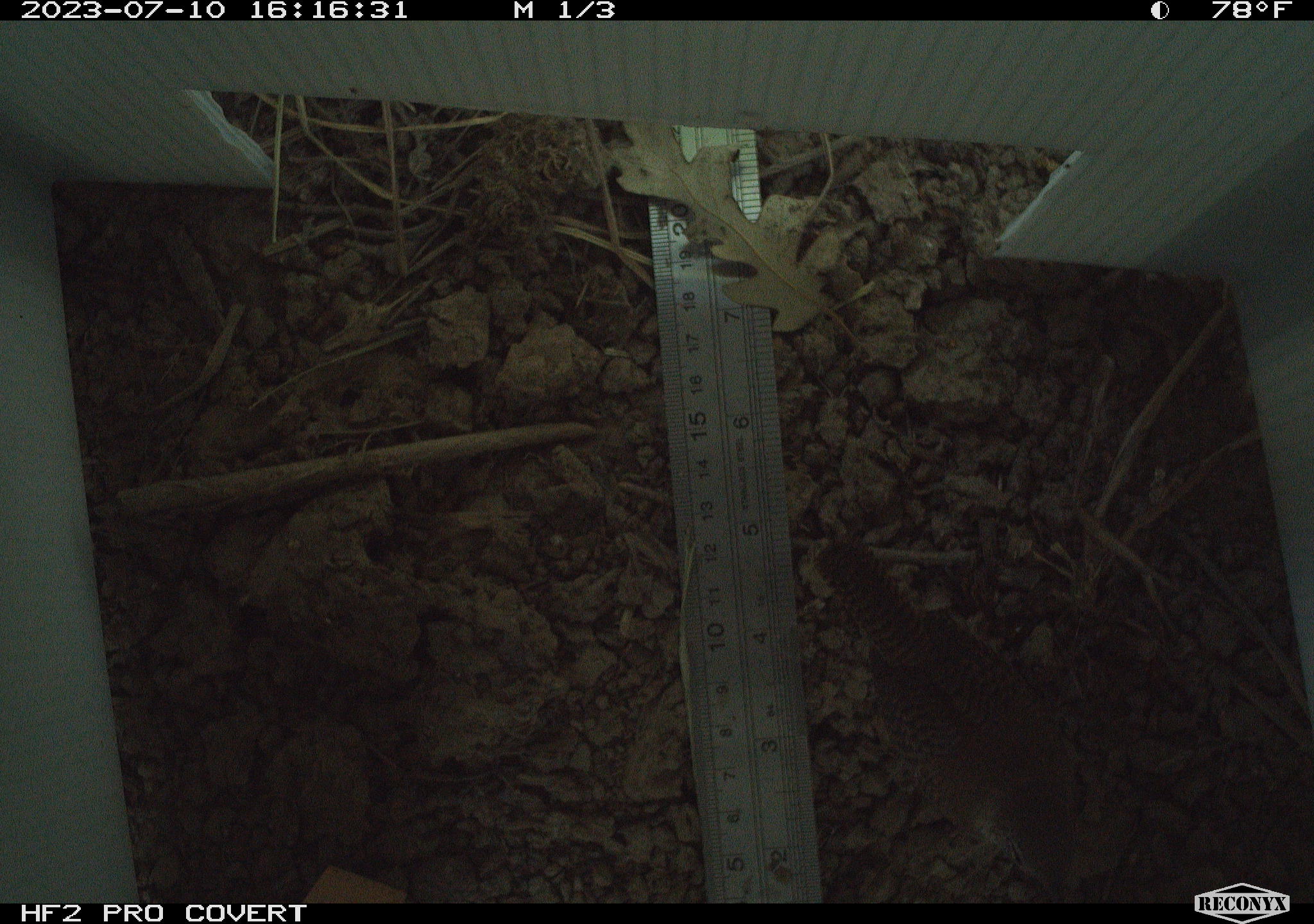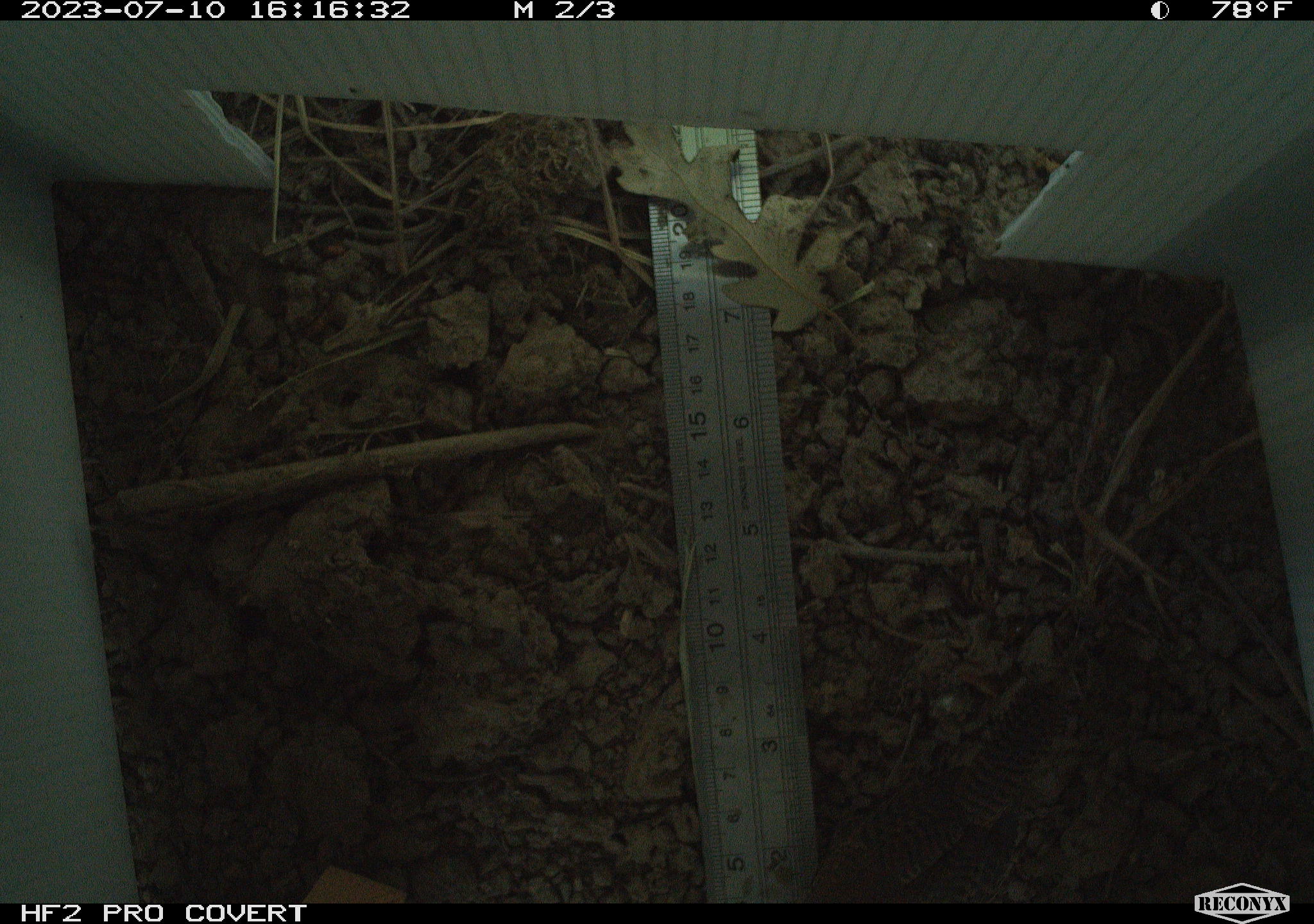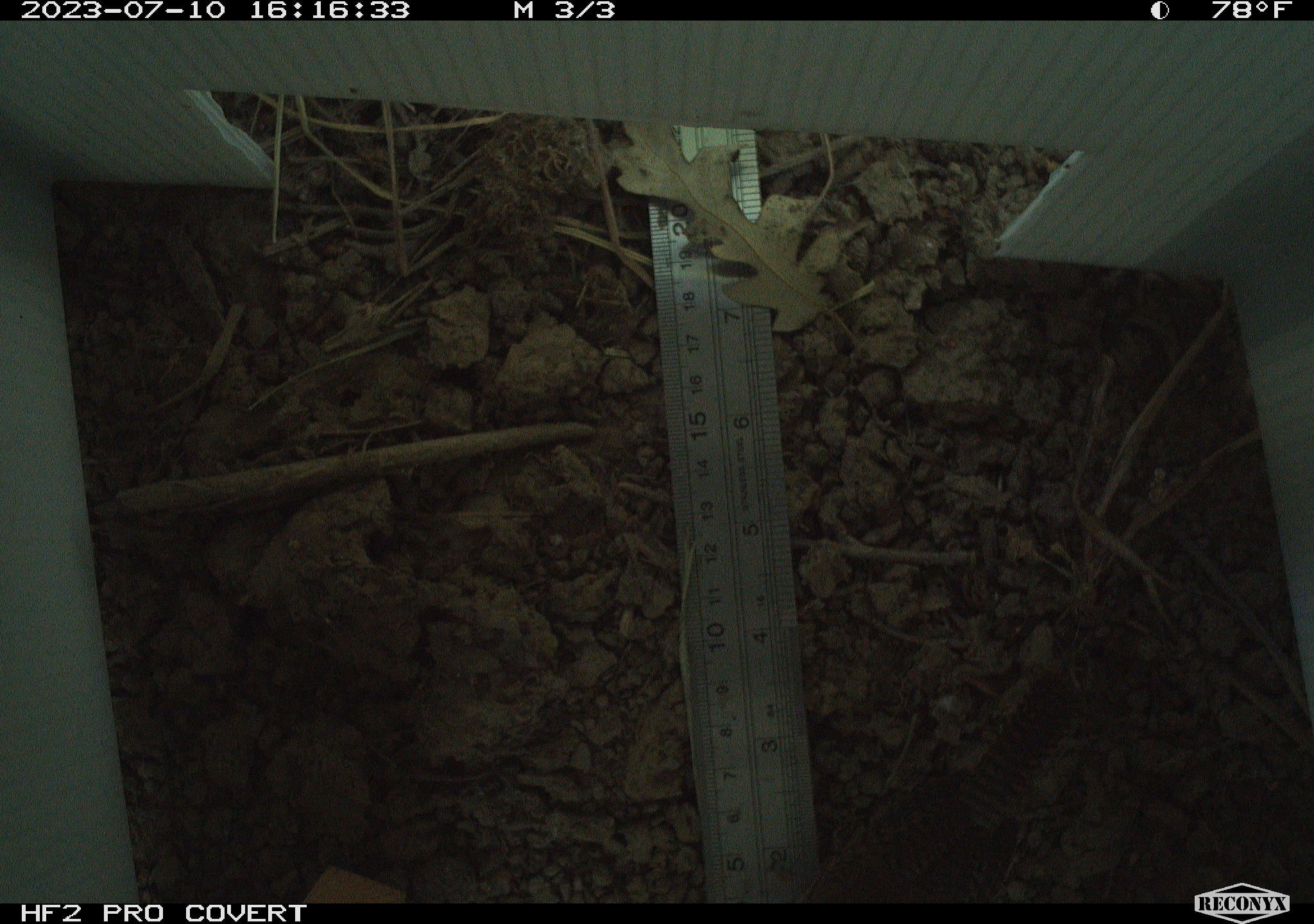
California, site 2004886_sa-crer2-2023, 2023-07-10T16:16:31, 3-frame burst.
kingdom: Animalia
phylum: Chordata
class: Aves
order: Passeriformes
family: Troglodytidae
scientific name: Troglodytidae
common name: wren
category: troglodytidae family